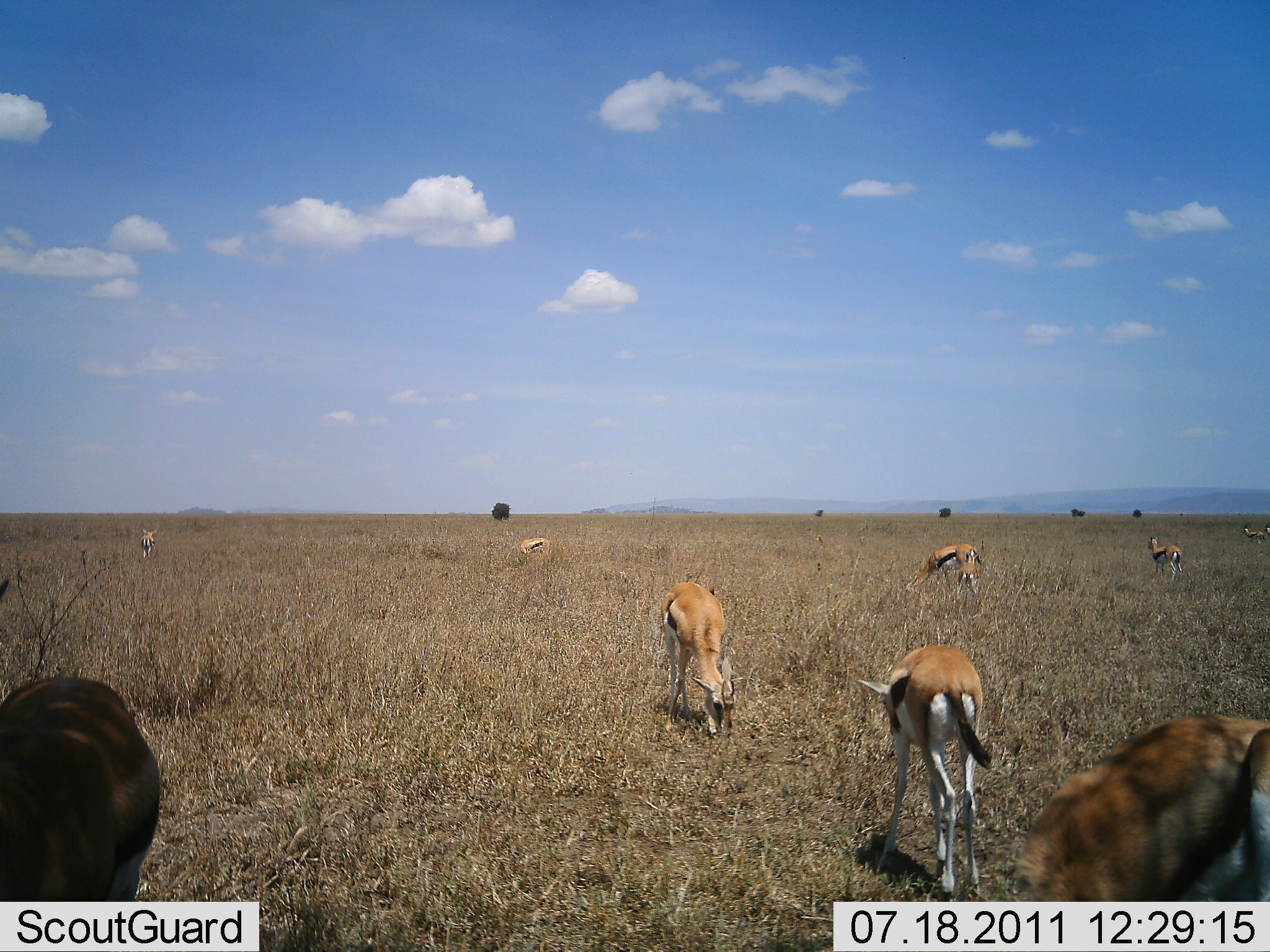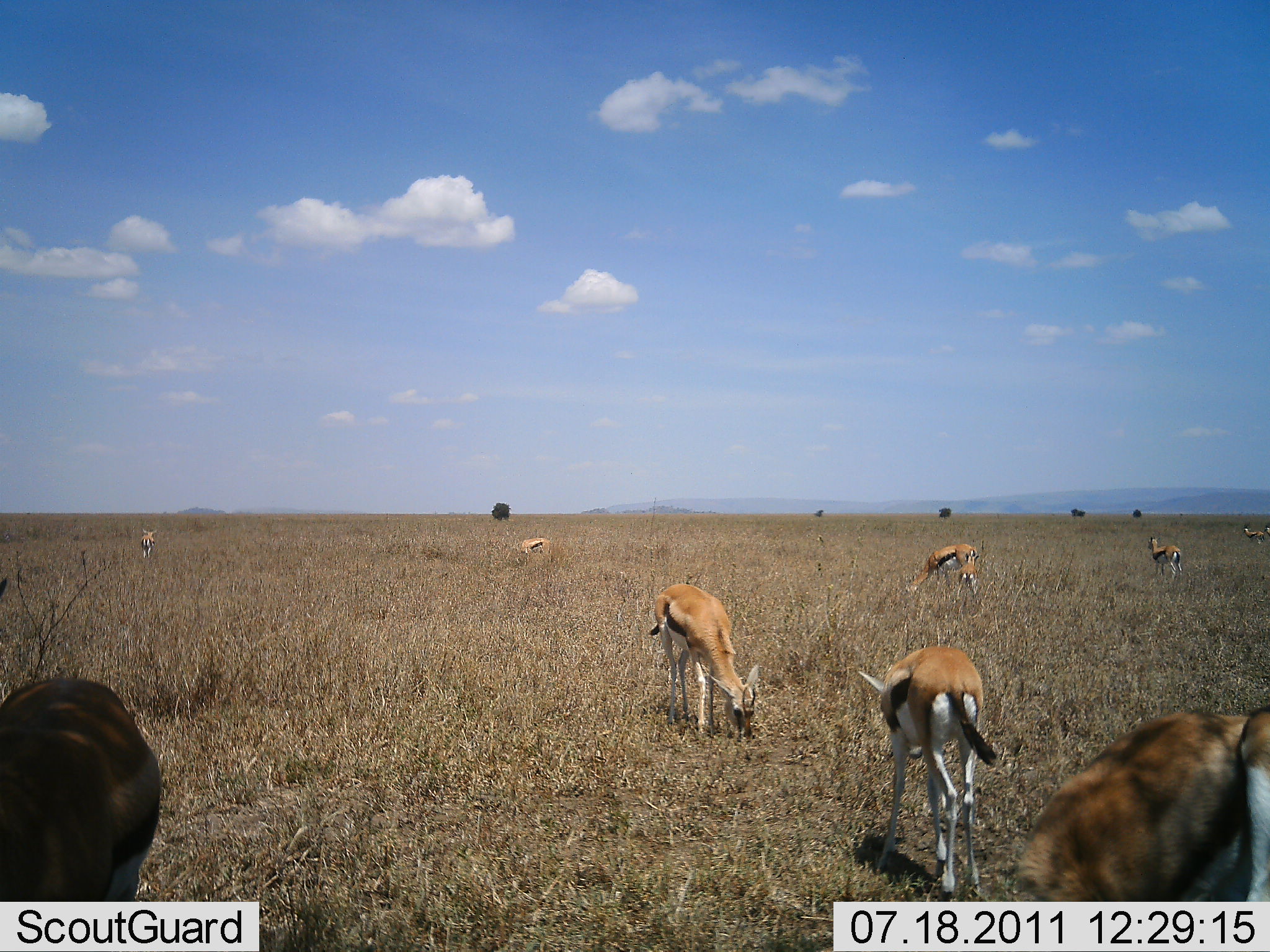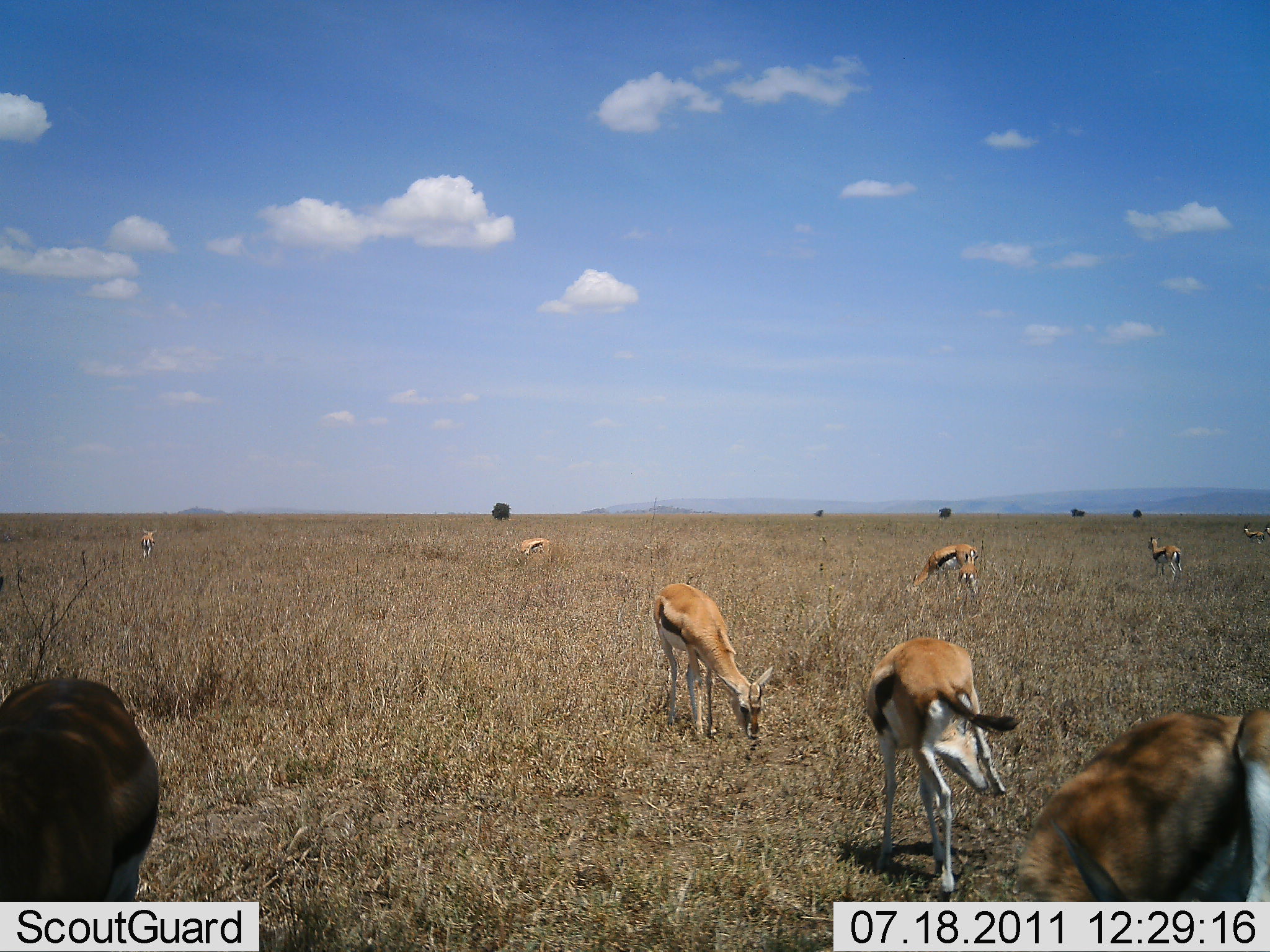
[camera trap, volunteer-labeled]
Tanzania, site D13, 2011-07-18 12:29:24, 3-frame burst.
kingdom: Animalia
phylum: Chordata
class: Mammalia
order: Artiodactyla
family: Bovidae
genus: Eudorcas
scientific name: Eudorcas thomsonii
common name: thomson's gazelle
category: gazellethomsons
Gazellethomsons (thomson's gazelle) (Eudorcas thomsonii), count 9. Behavior (volunteer vote fractions): standing 60%, resting 0%, moving 0%, interacting 0%. Young present (vote fraction): 0%. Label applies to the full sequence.